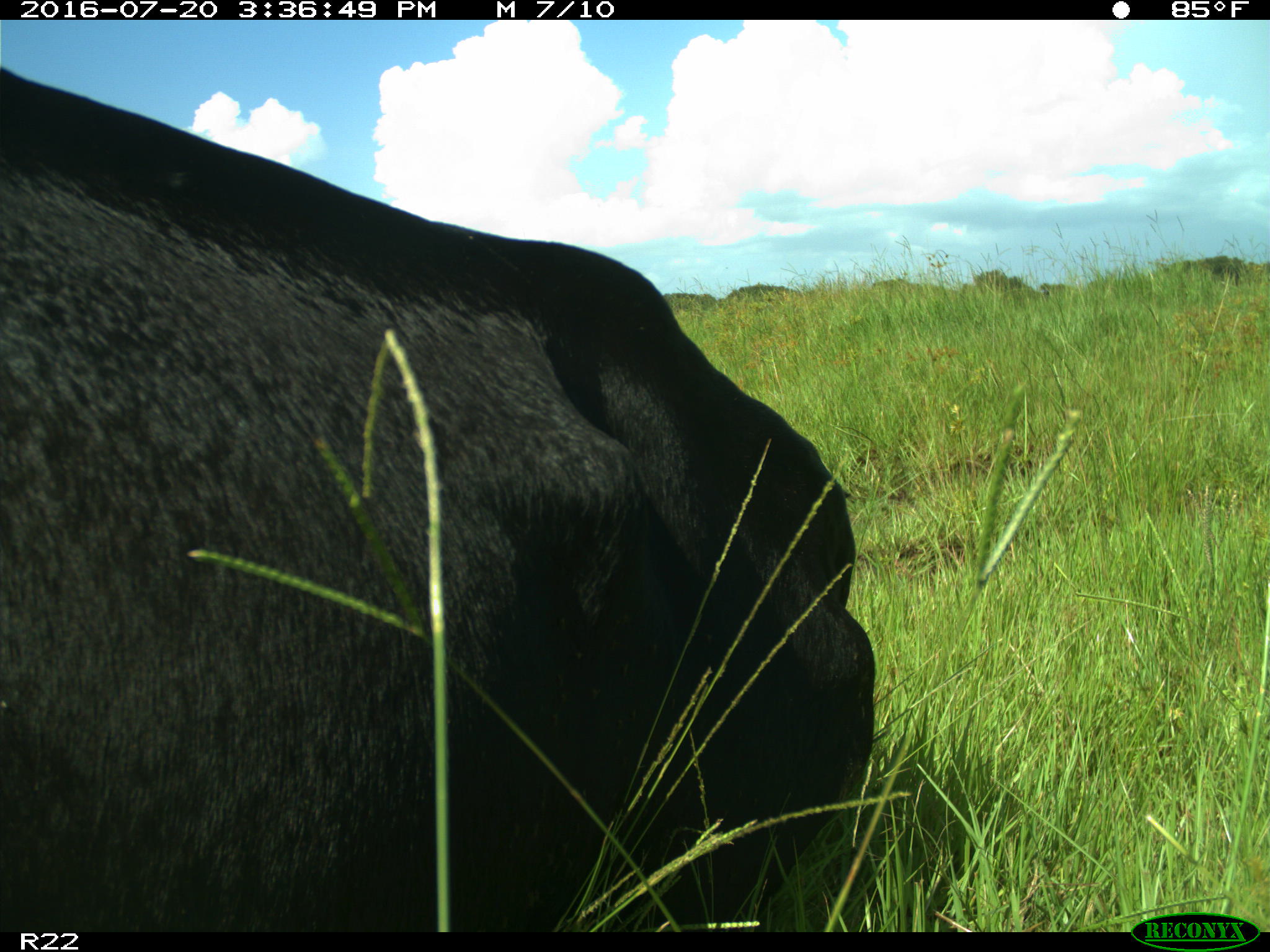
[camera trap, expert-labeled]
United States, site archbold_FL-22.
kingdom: Animalia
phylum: Chordata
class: Mammalia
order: Artiodactyla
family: Bovidae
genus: Bos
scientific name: Bos taurus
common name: domestic cow